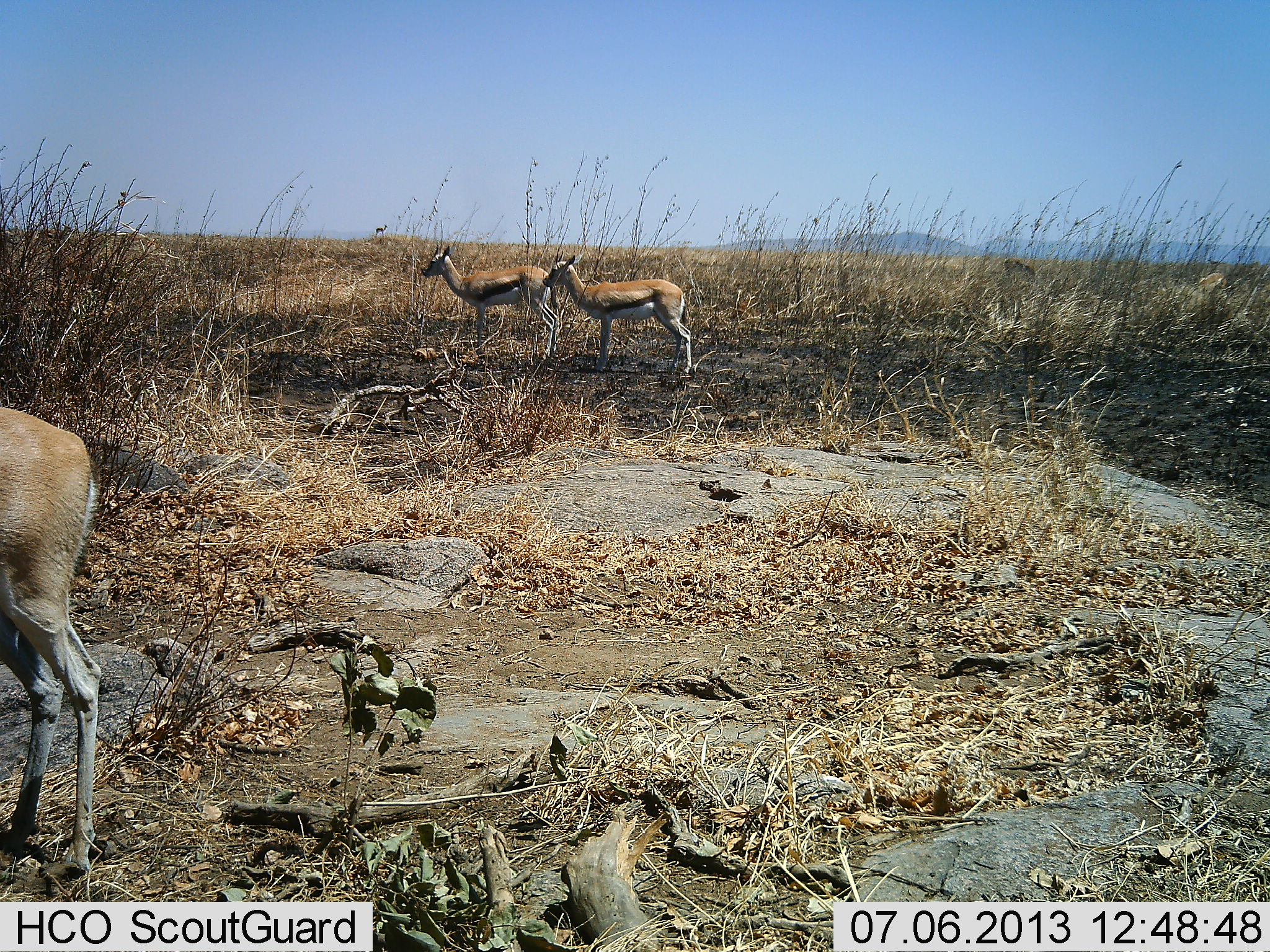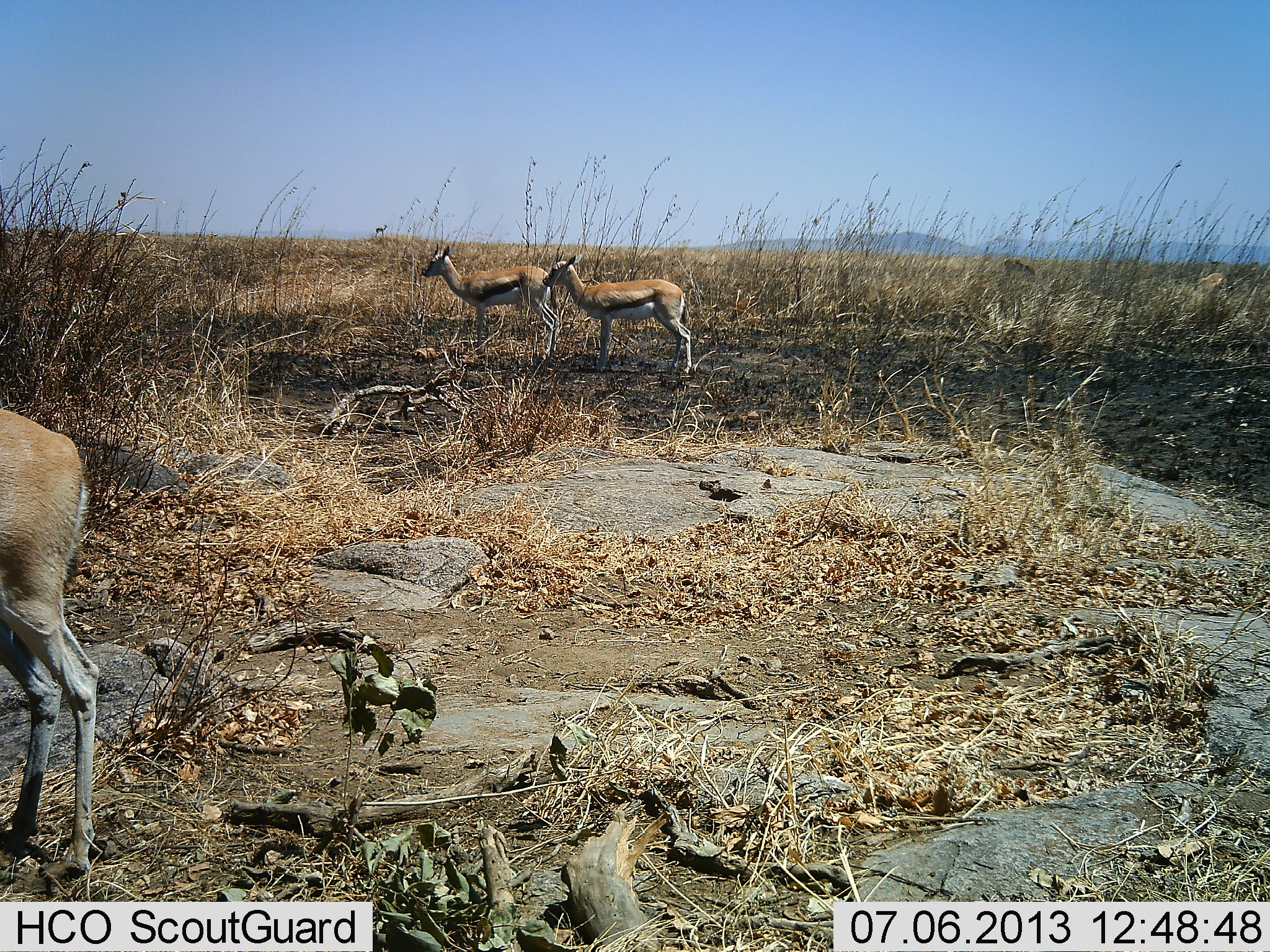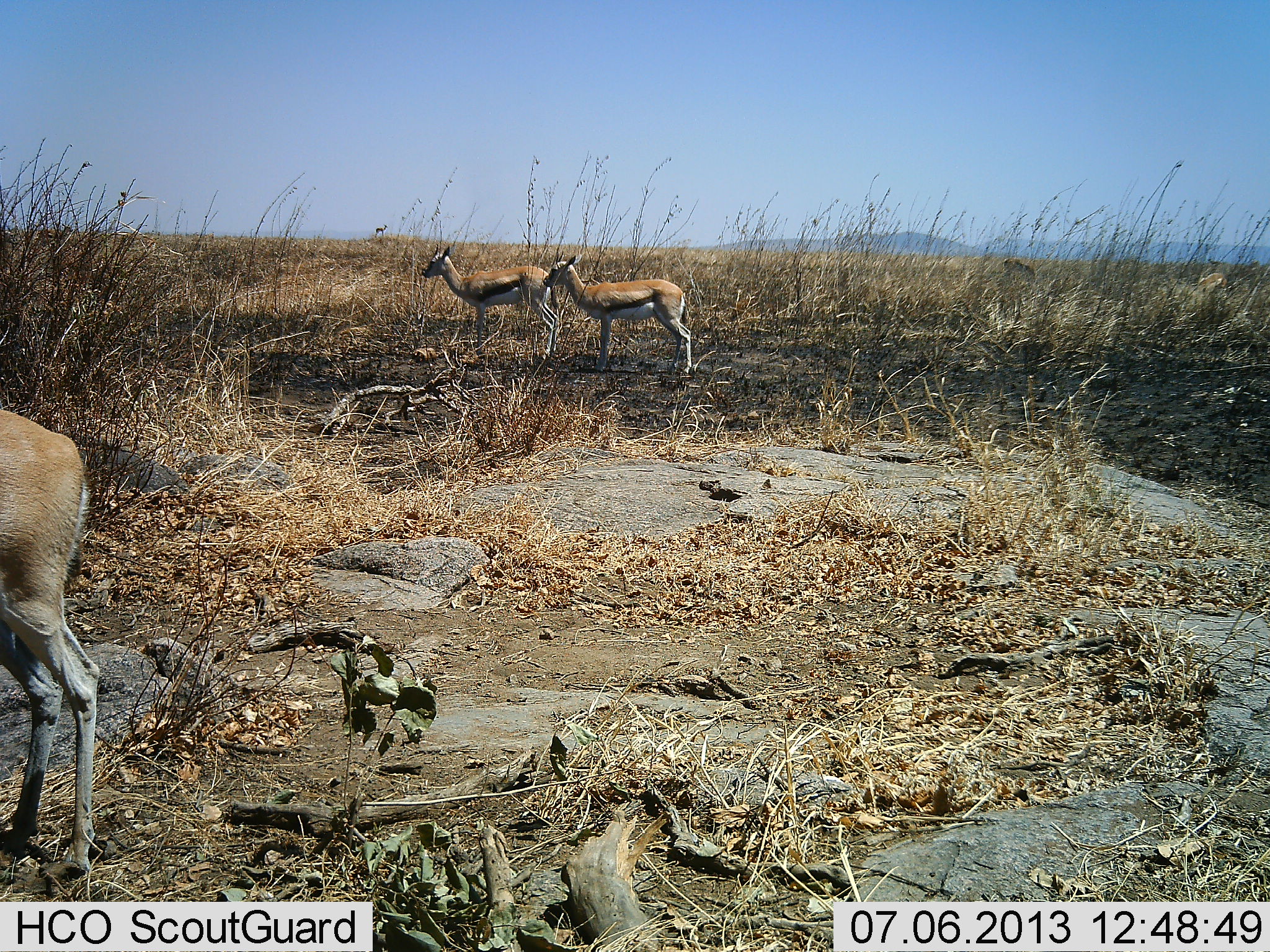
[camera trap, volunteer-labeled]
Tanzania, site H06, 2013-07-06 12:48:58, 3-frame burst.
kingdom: Animalia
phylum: Chordata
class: Mammalia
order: Artiodactyla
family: Bovidae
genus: Eudorcas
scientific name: Eudorcas thomsonii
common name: thomson's gazelle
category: gazellethomsons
Gazellethomsons (thomson's gazelle) (Eudorcas thomsonii), count 3. Behavior (volunteer vote fractions): standing 97%, resting 3%, moving 3%, interacting 3%. Young present (vote fraction): 3%. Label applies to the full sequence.